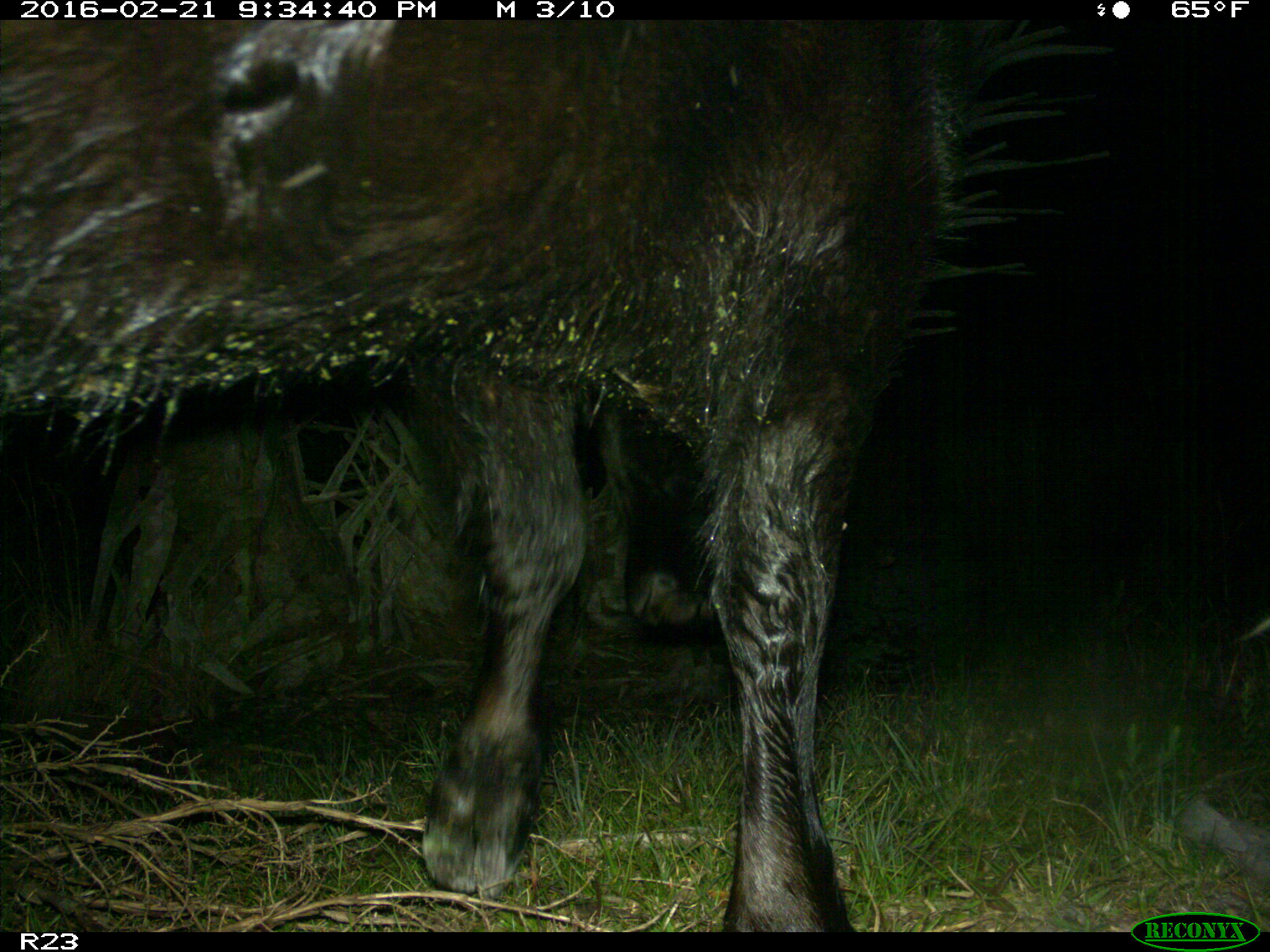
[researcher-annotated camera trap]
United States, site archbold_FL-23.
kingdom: Animalia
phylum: Chordata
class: Mammalia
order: Artiodactyla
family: Bovidae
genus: Bos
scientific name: Bos taurus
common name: domestic cow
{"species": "Bos taurus (domestic cow)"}